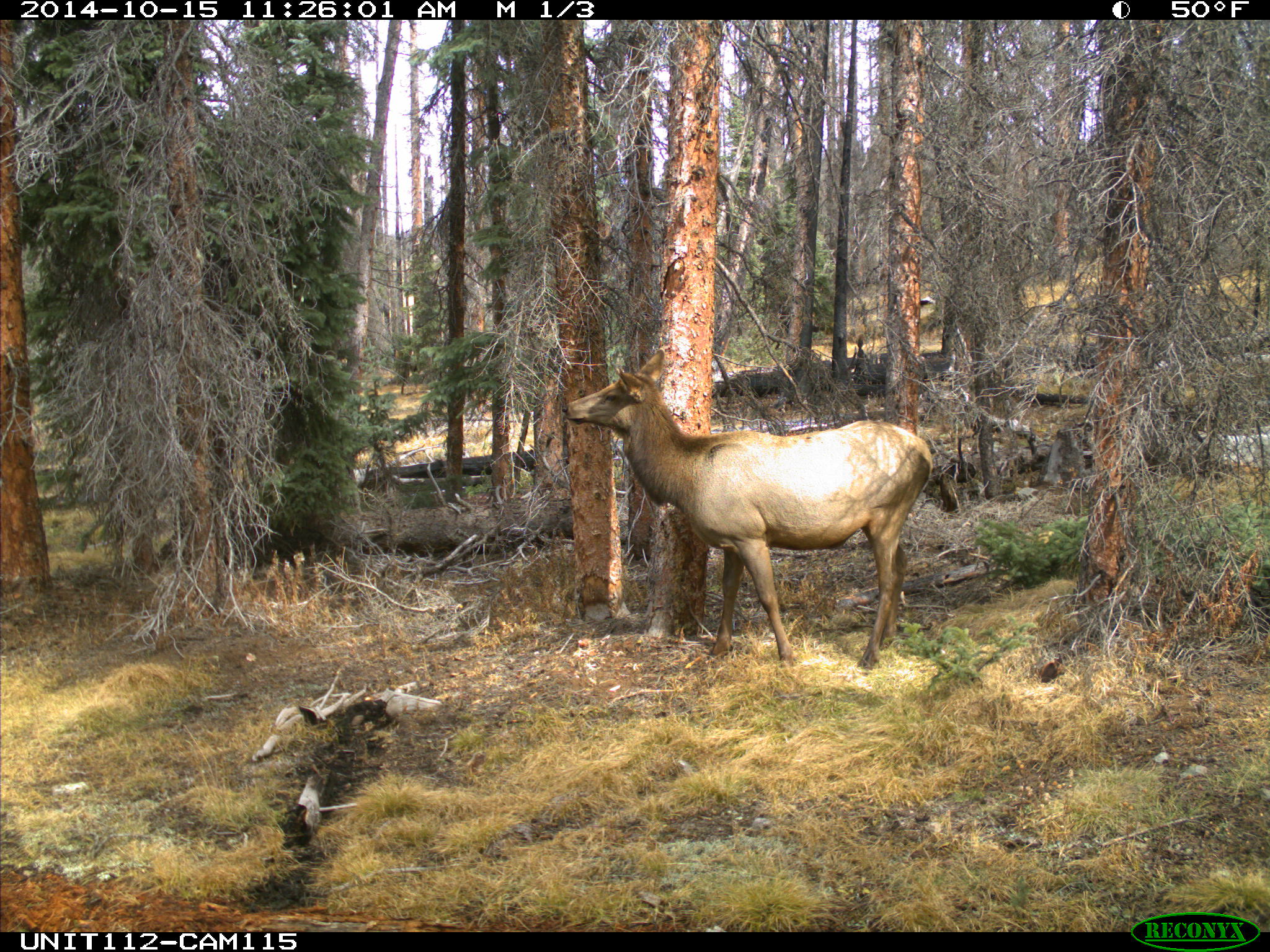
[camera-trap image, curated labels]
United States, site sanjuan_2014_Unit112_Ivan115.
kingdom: Animalia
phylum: Chordata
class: Mammalia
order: Artiodactyla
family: Cervidae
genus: Cervus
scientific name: Cervus elaphus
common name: red deer